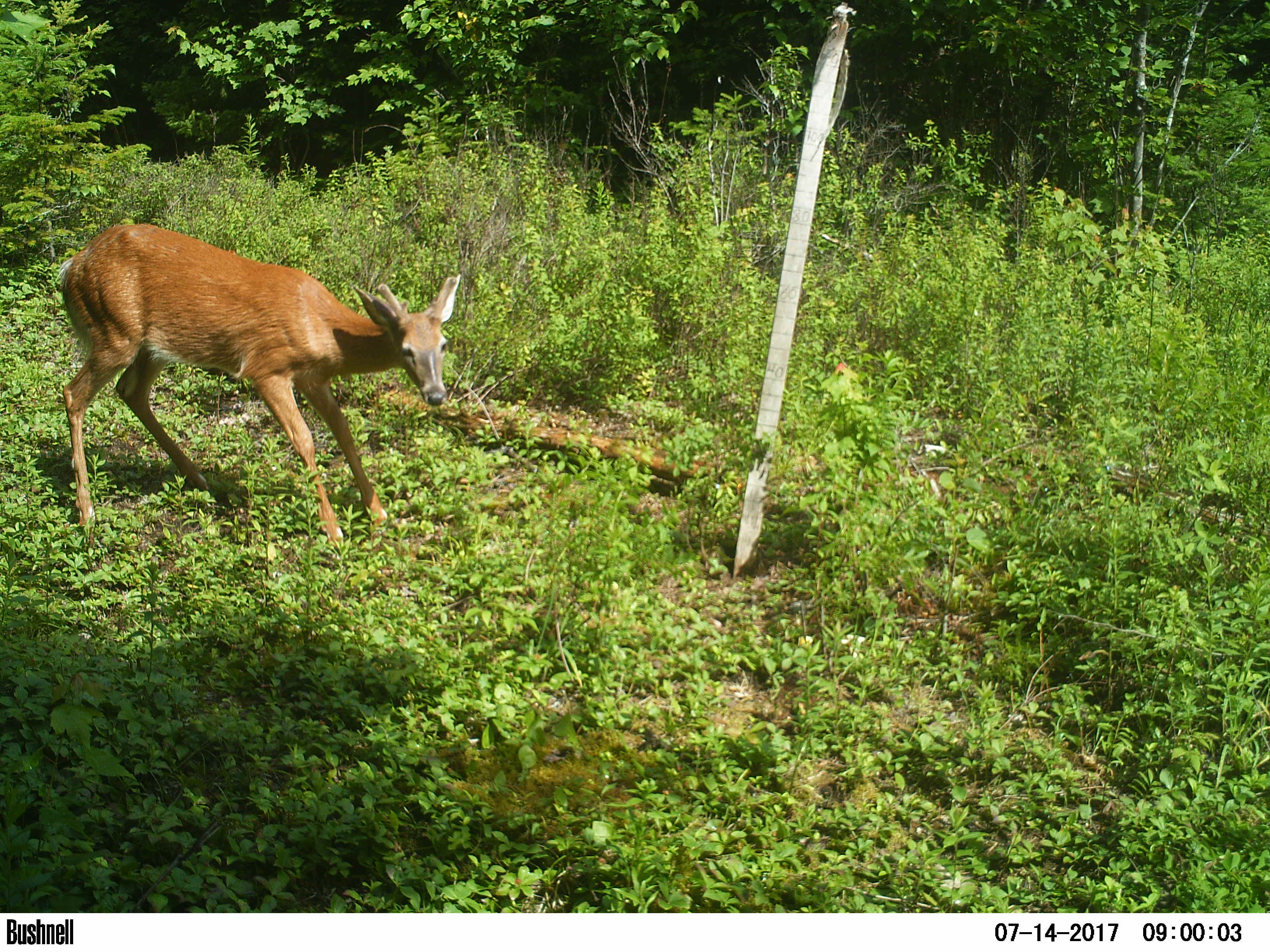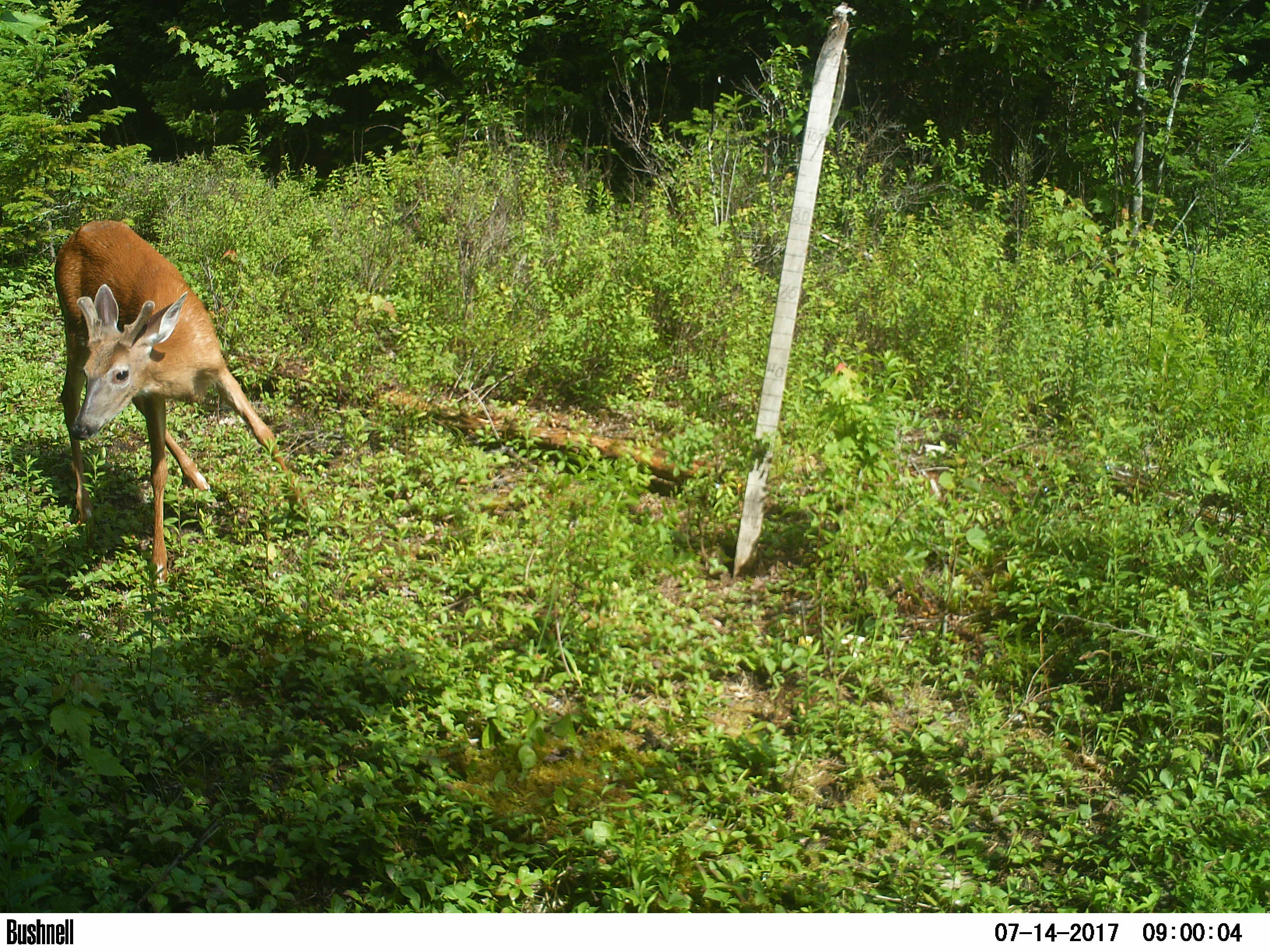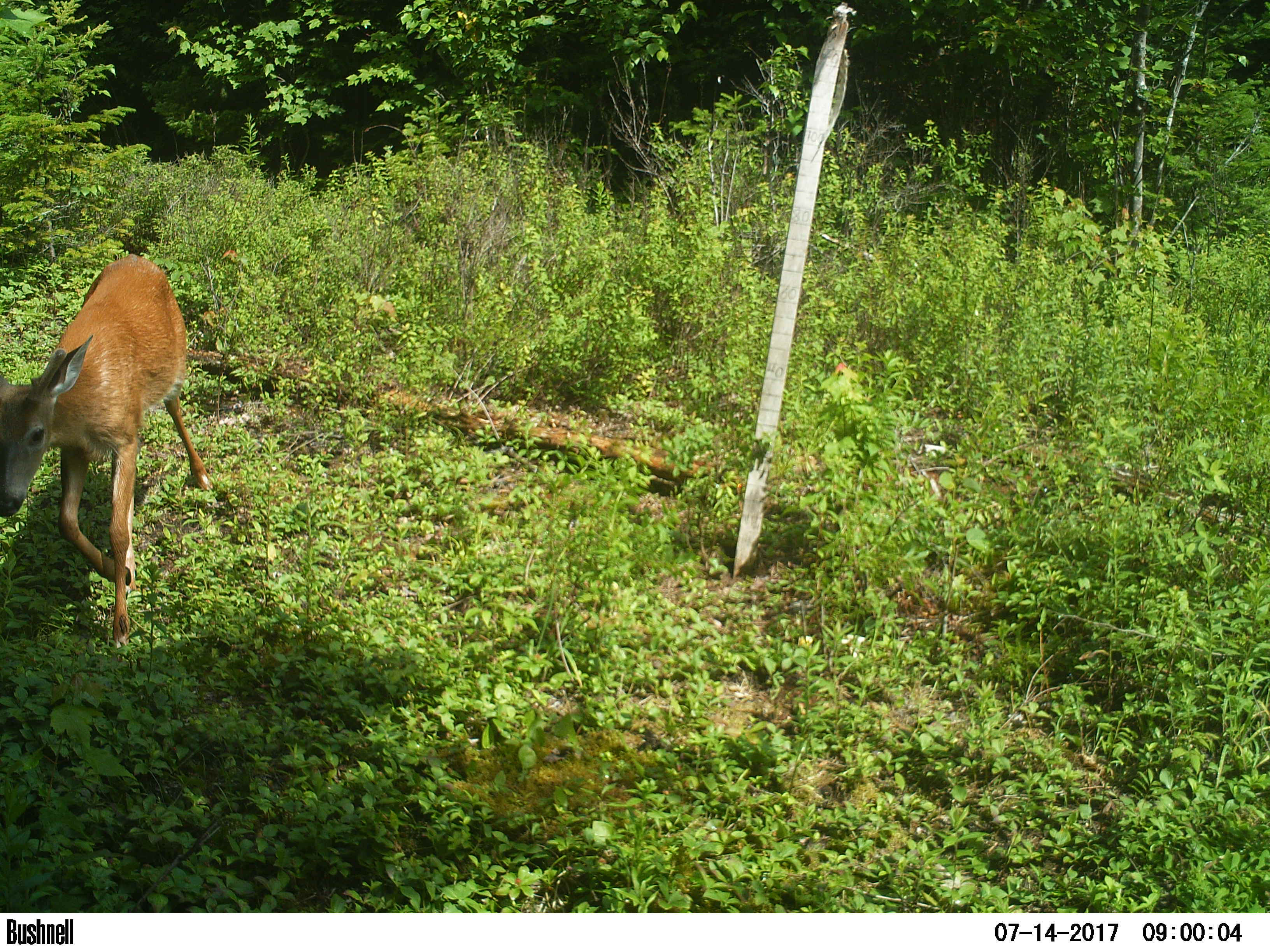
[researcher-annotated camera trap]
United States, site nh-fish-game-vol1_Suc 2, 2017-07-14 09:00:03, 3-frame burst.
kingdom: Animalia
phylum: Chordata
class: Mammalia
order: Artiodactyla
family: Cervidae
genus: Odocoileus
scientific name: Odocoileus virginianus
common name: white-tailed deer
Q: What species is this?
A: White-tailed deer (Odocoileus virginianus).